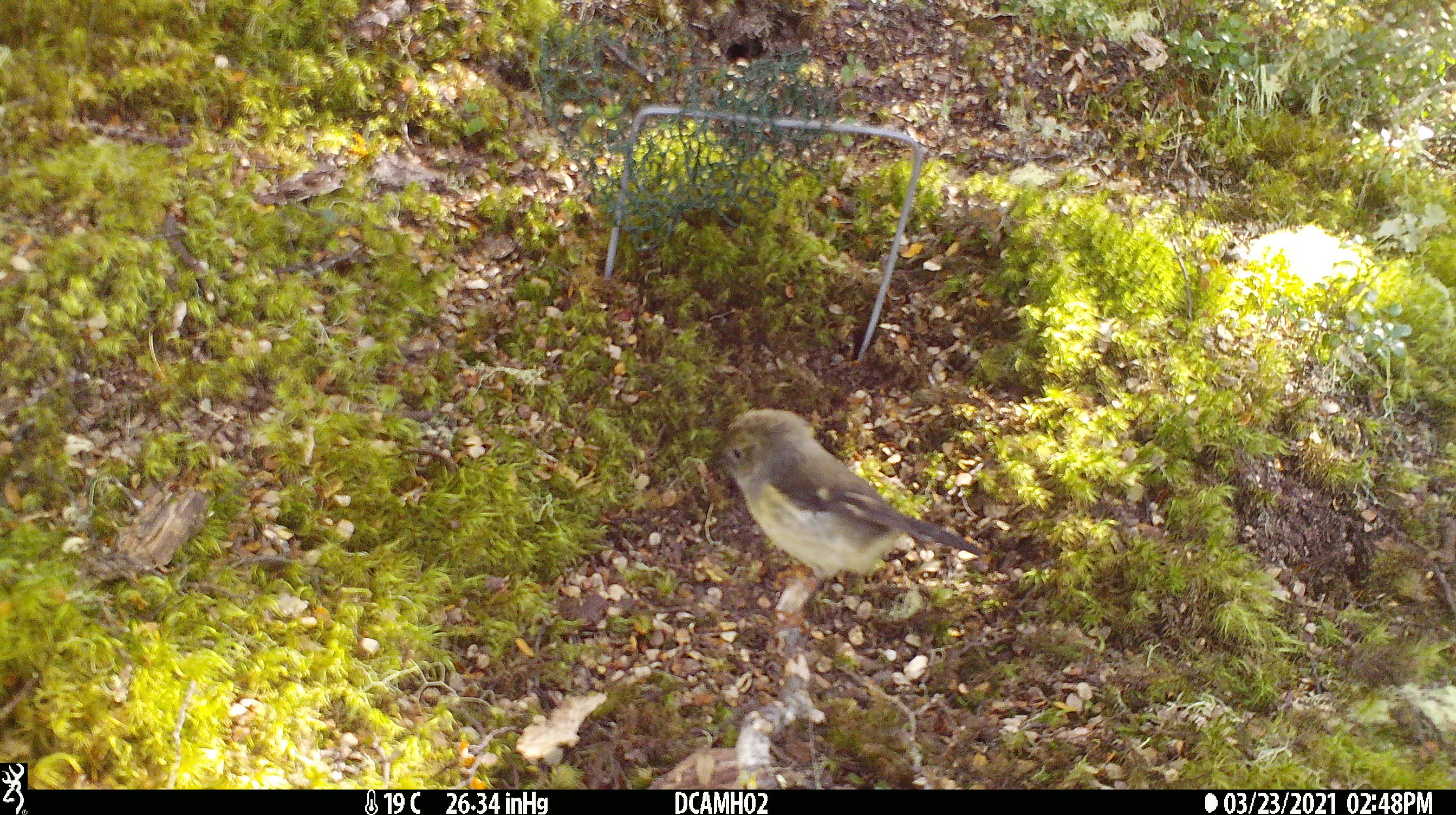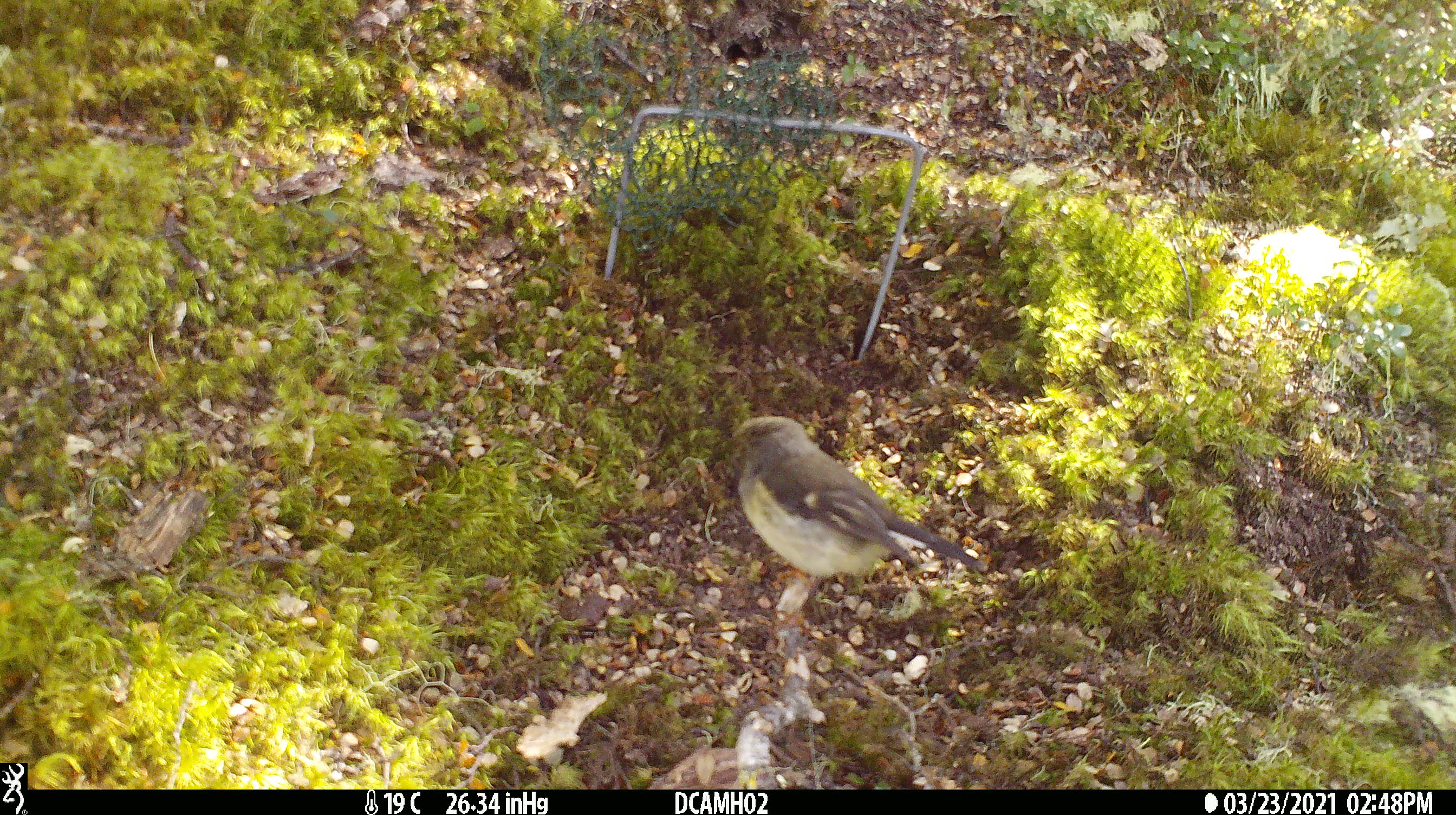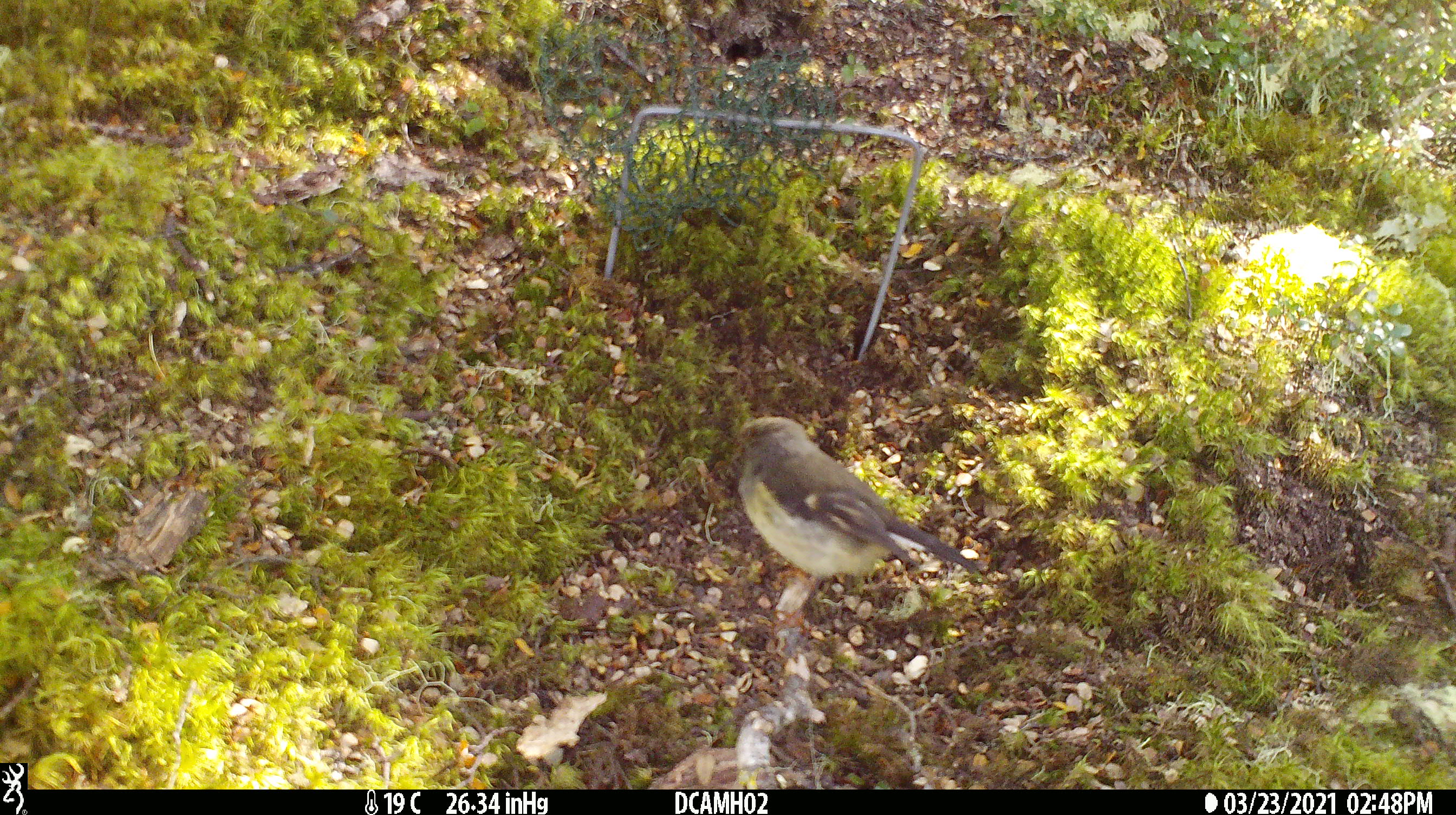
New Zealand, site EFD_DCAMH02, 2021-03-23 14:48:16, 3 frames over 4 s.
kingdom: Animalia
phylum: Chordata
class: Aves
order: Passeriformes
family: Petroicidae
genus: Petroica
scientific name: Petroica macrocephala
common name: tomtit